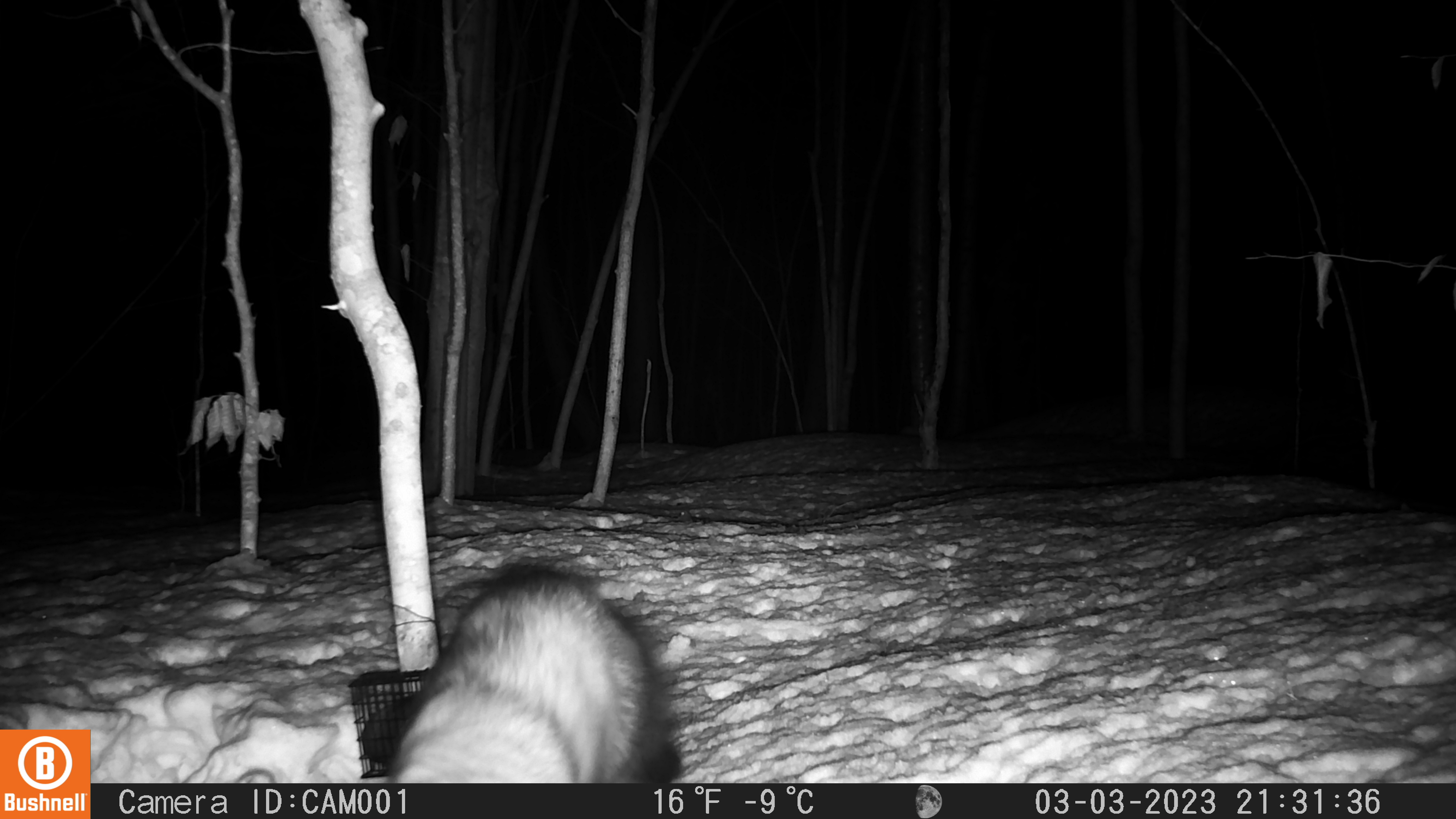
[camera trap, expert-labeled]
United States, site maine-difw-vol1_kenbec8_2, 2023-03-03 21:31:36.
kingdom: Animalia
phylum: Chordata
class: Mammalia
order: Carnivora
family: Mustelidae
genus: Pekania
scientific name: Pekania pennanti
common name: fisher